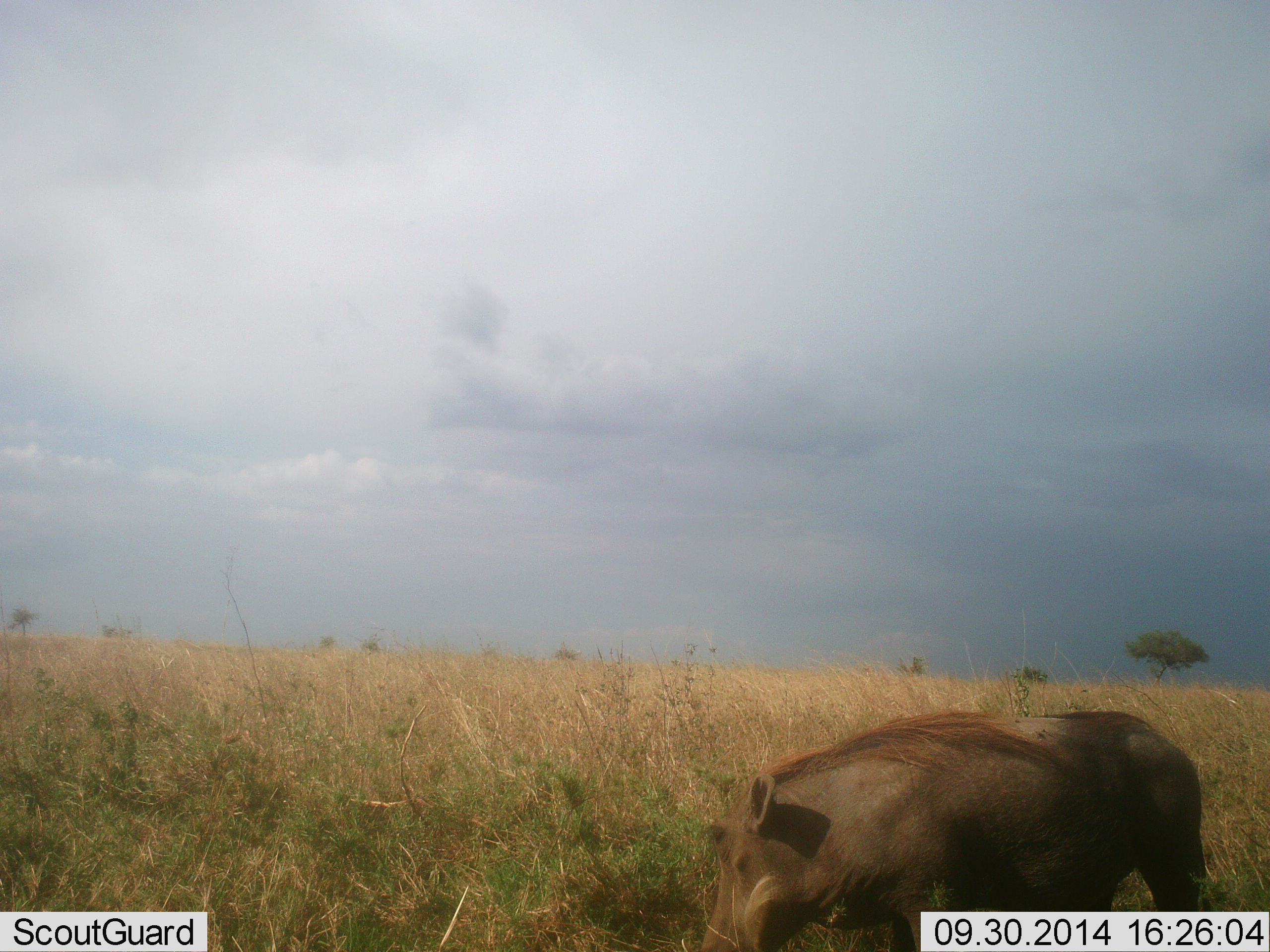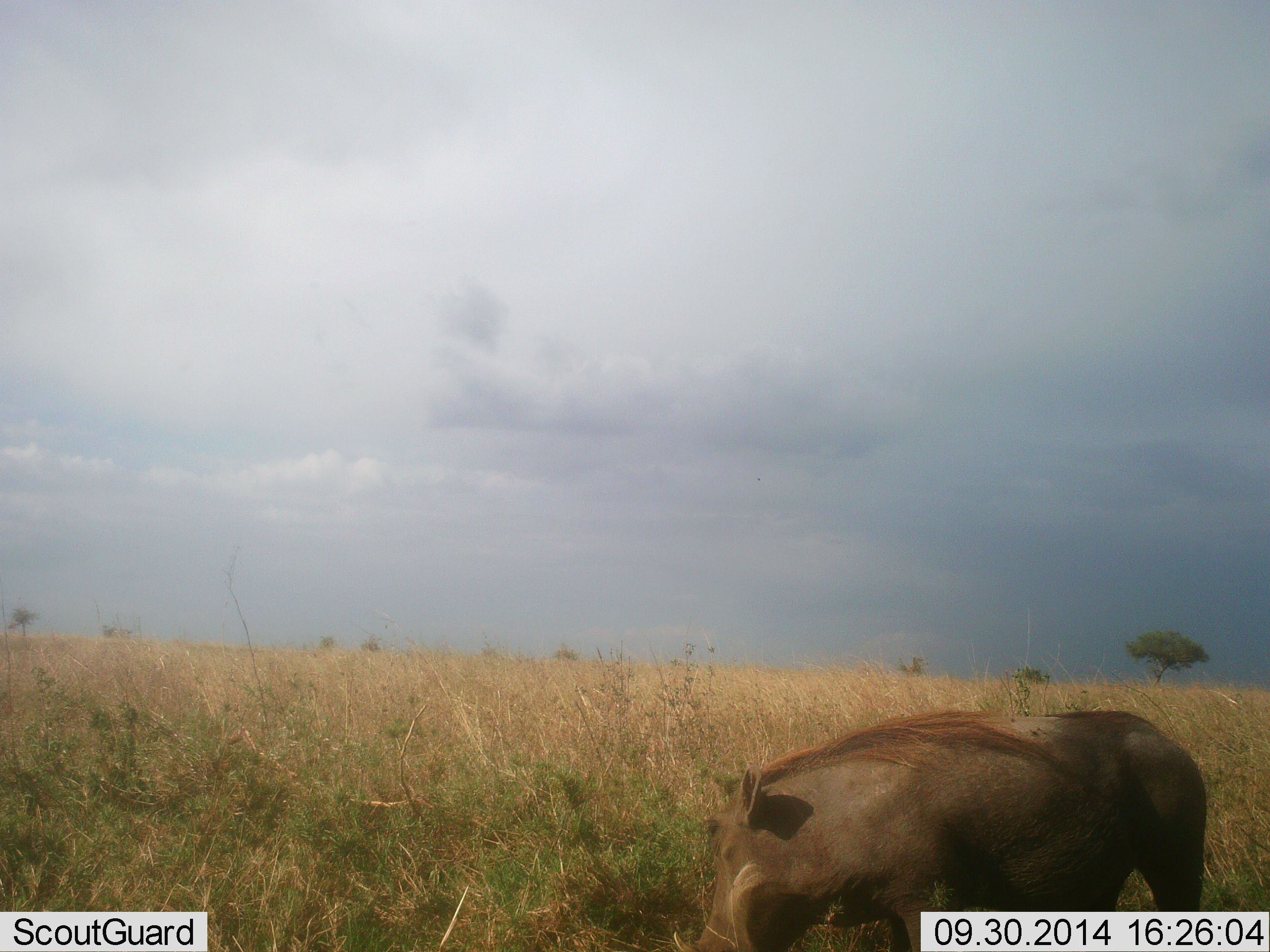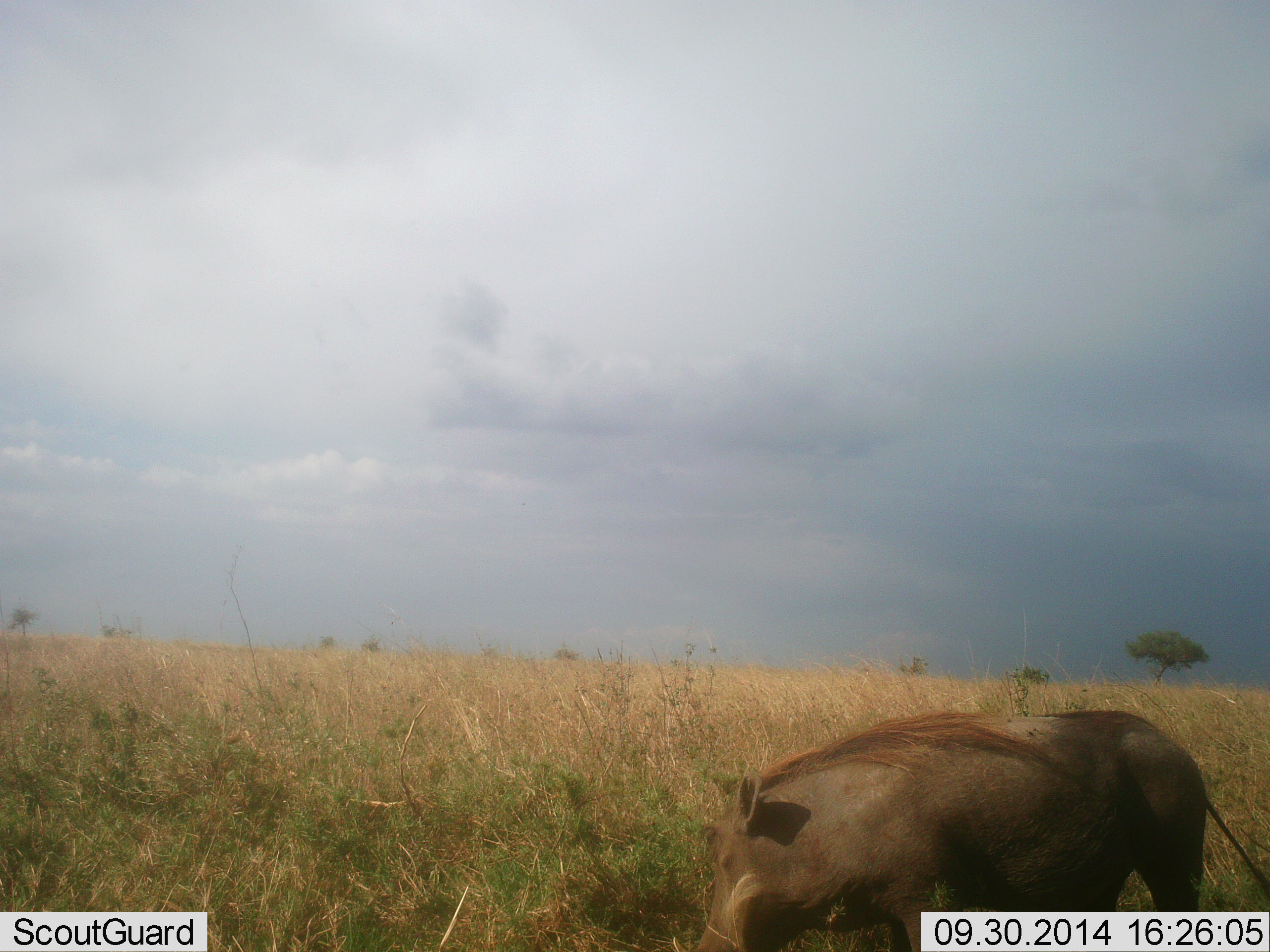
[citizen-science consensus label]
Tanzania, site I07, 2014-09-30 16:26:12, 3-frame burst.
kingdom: Animalia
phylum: Chordata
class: Mammalia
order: Artiodactyla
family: Suidae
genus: Phacochoerus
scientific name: Phacochoerus africanus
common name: warthog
Warthog (Phacochoerus africanus), count 1. Behavior (volunteer vote fractions): standing 40%, resting 0%, moving 30%, interacting 0%. Young present (vote fraction): 0%. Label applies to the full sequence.